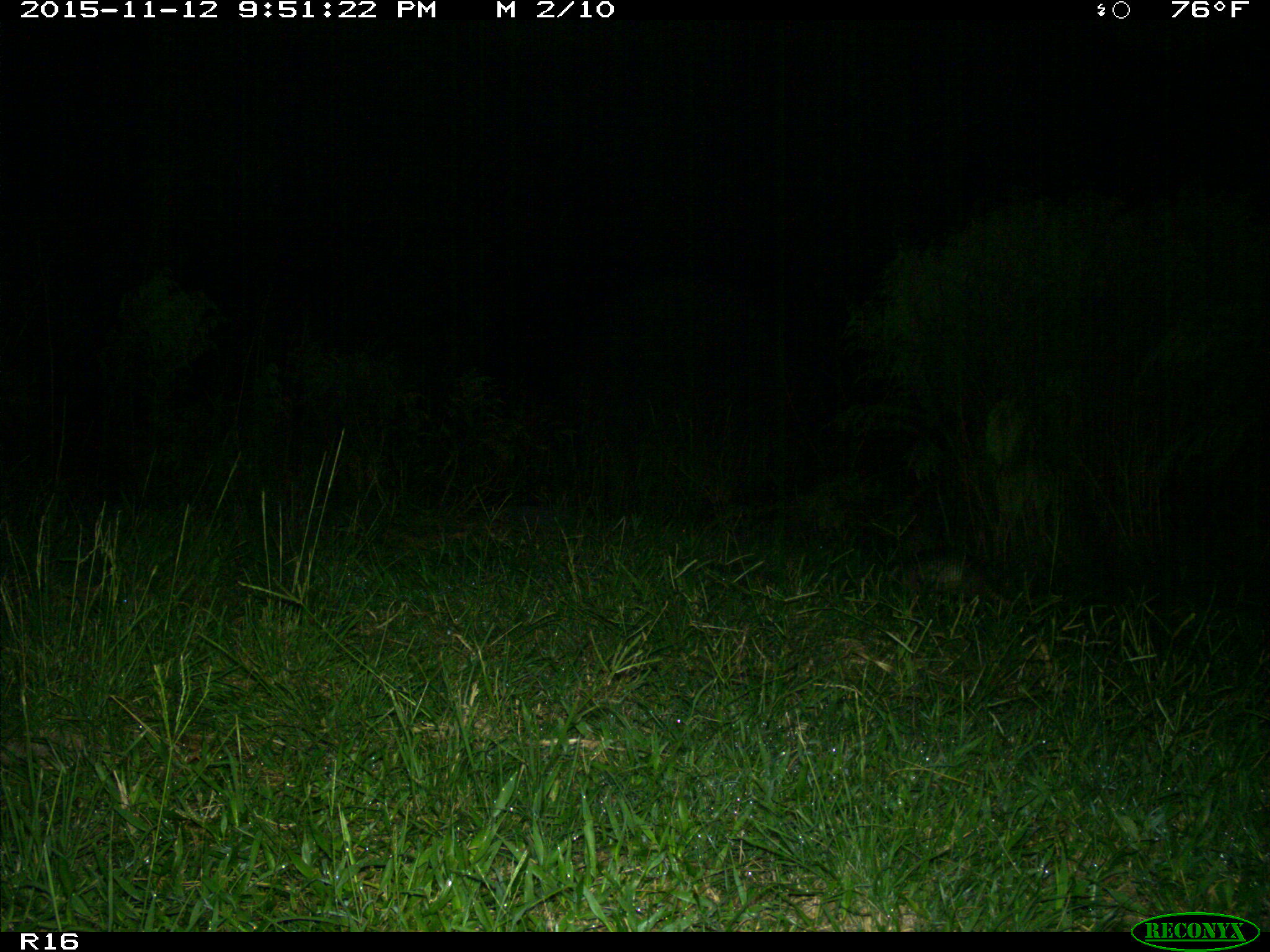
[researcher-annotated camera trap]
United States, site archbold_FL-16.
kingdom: Animalia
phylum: Chordata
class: Mammalia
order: Cingulata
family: Dasypodidae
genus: Dasypus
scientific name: Dasypus novemcinctus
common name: nine-banded armadillo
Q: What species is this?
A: Dasypus novemcinctus (nine-banded armadillo).